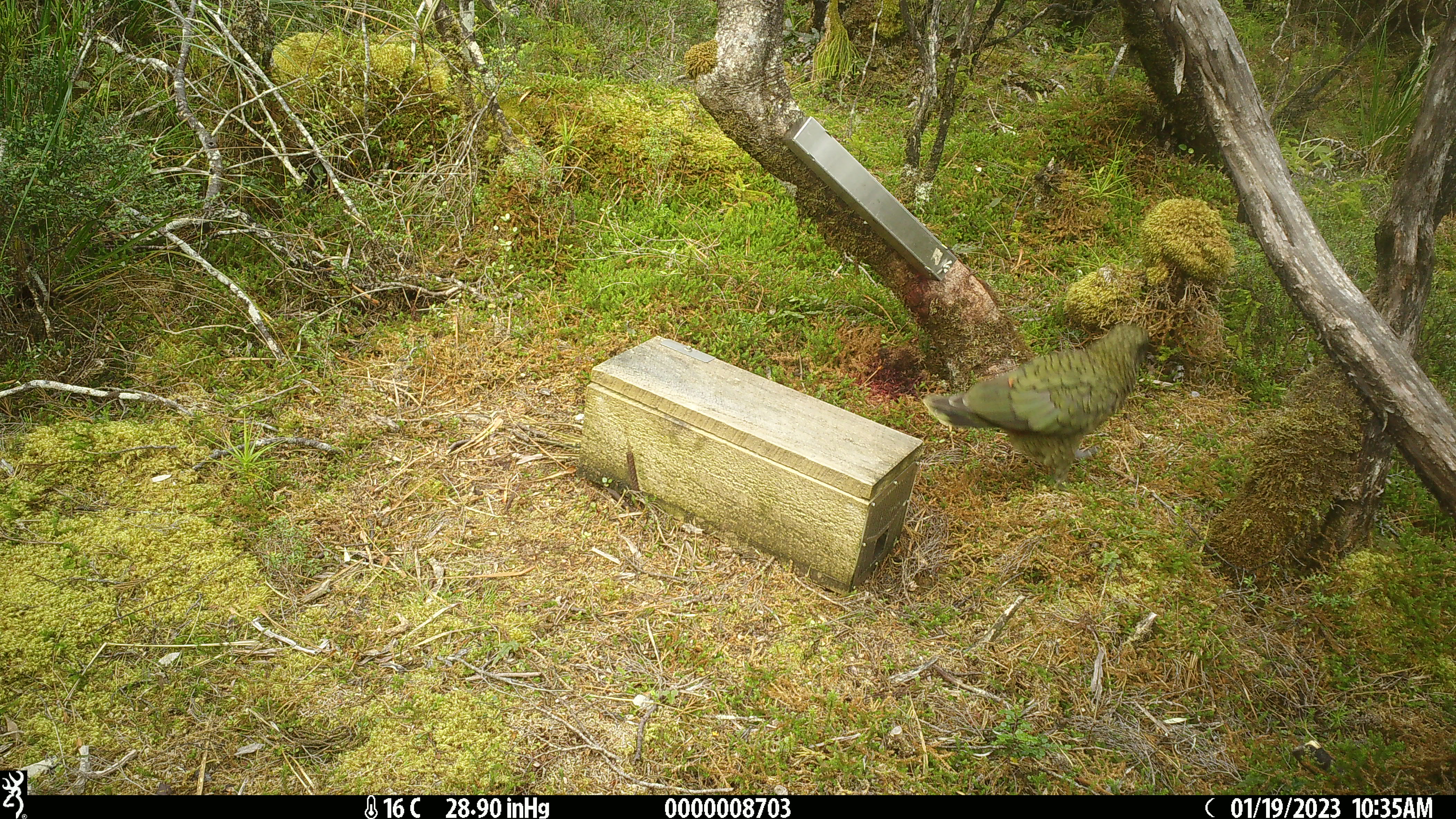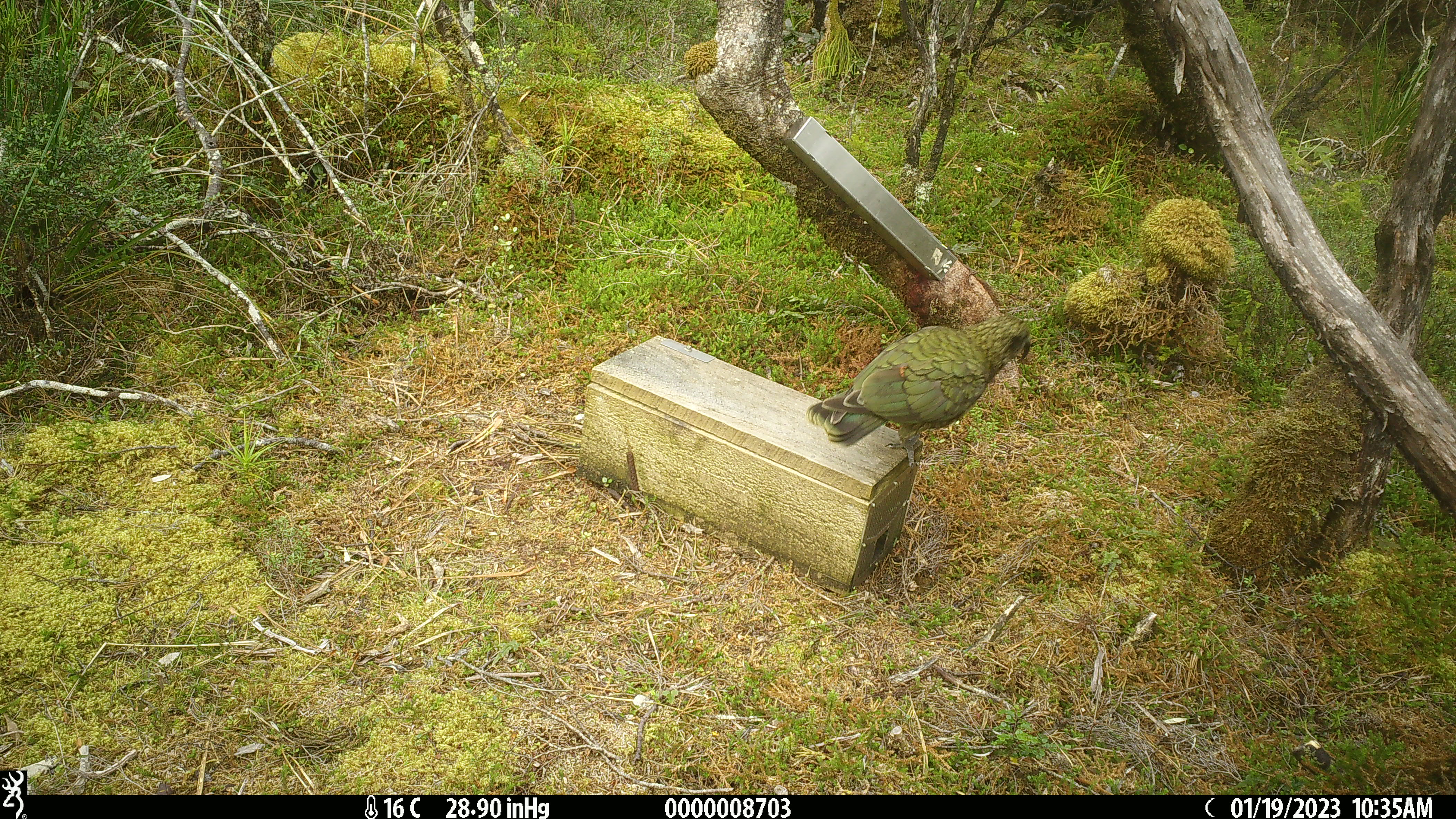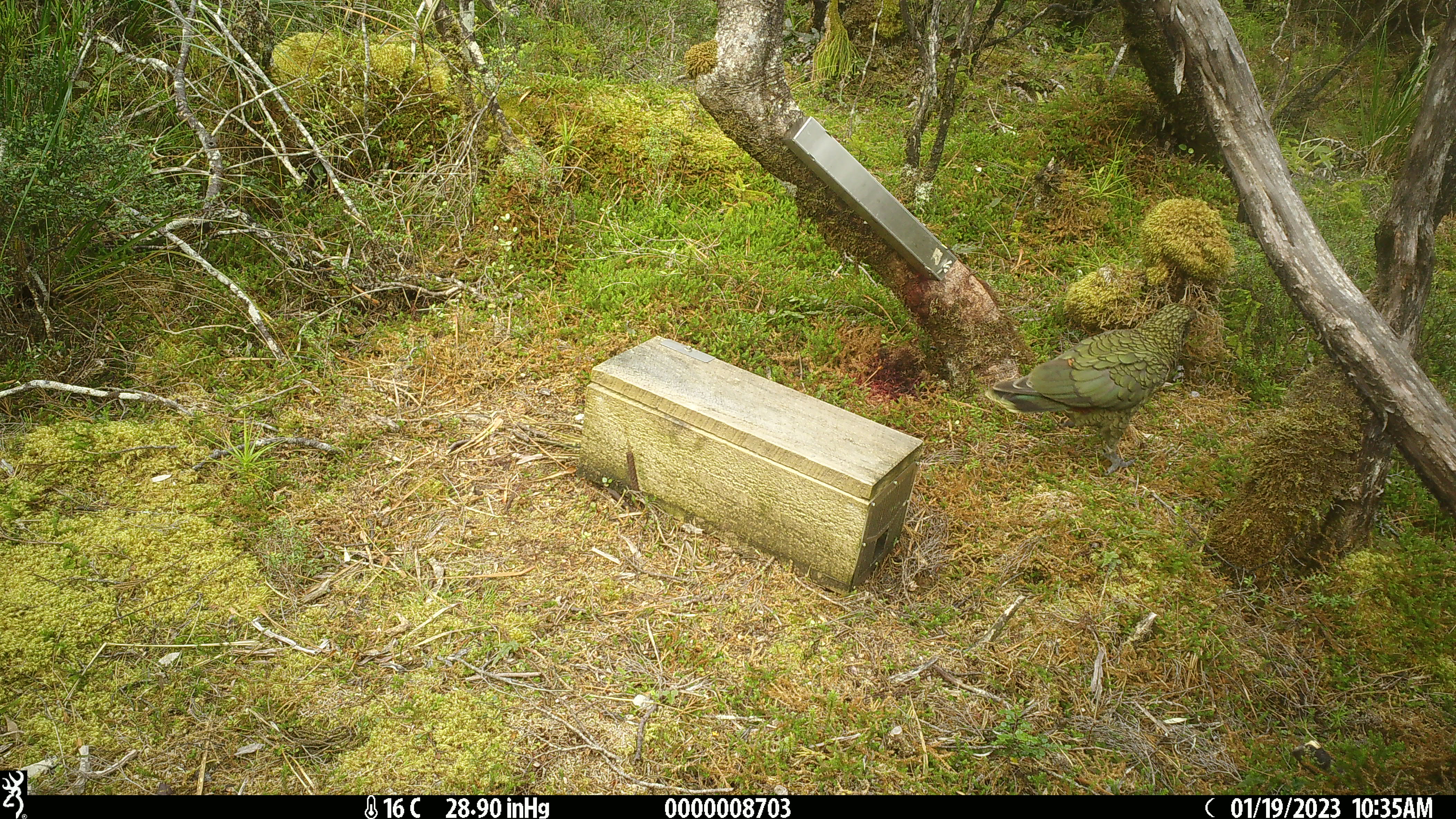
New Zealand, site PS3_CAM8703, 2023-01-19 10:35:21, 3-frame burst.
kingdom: Animalia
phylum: Chordata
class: Aves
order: Psittaciformes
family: Strigopidae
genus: Nestor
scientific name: Nestor notabilis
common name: kea